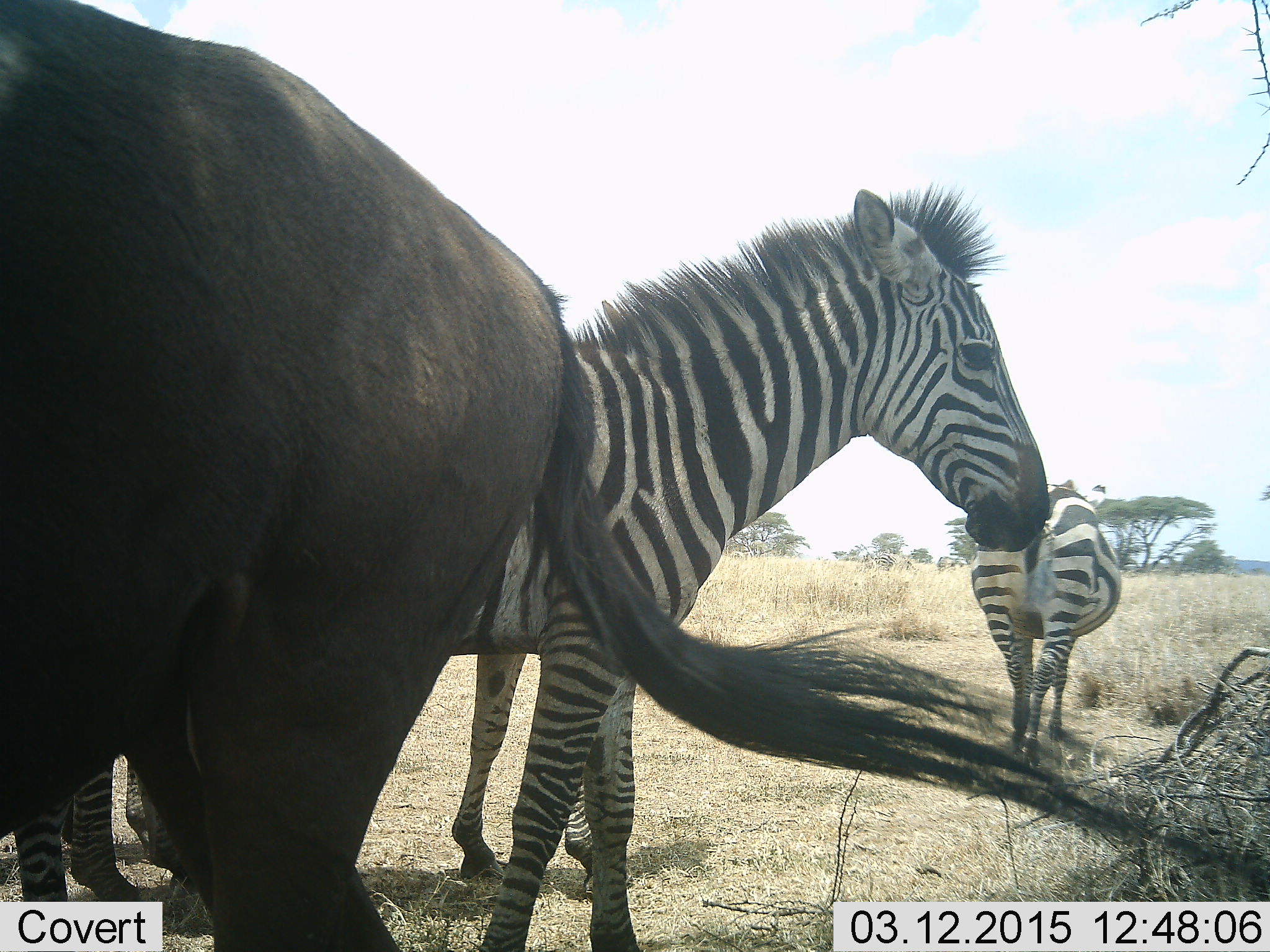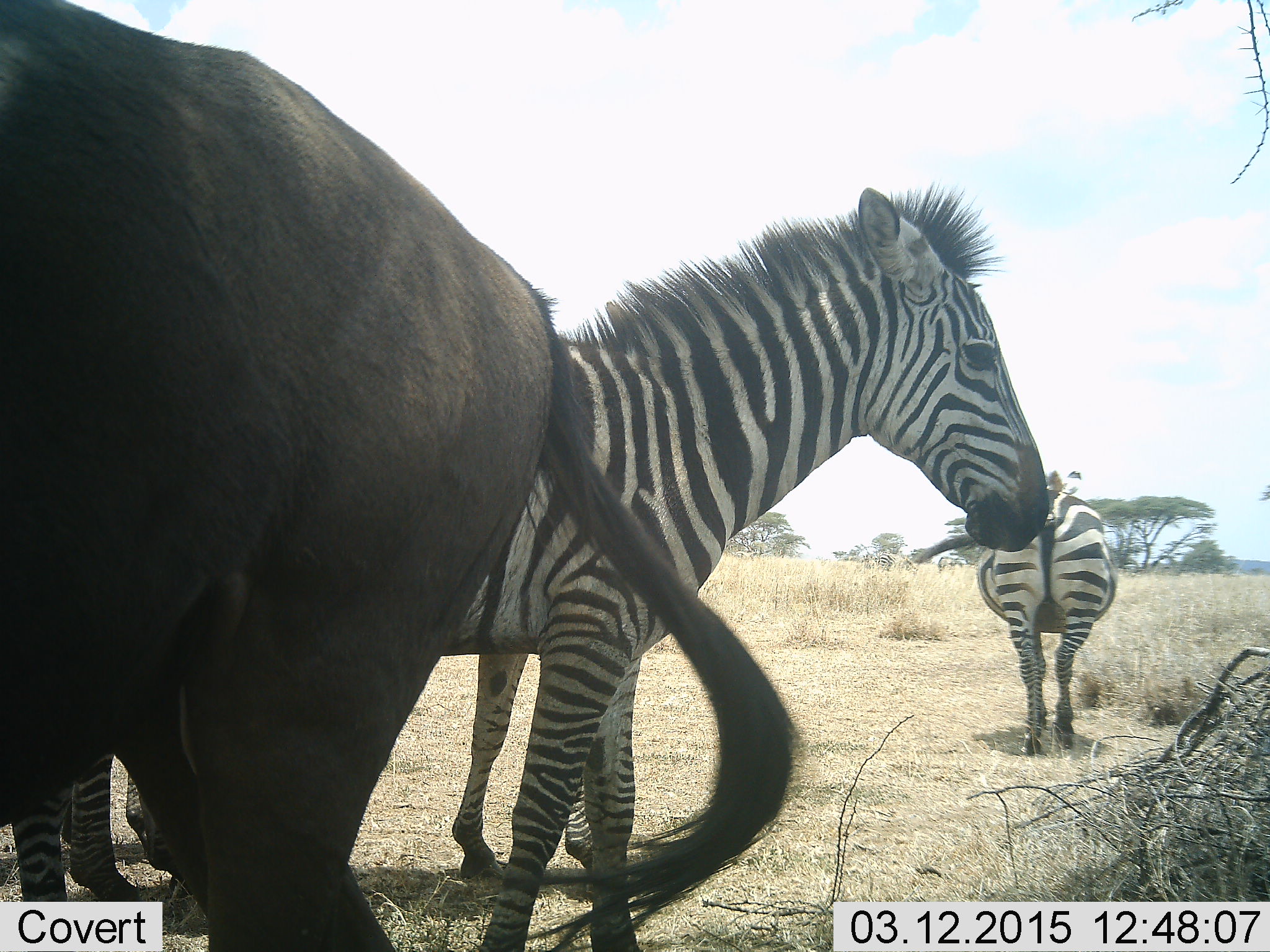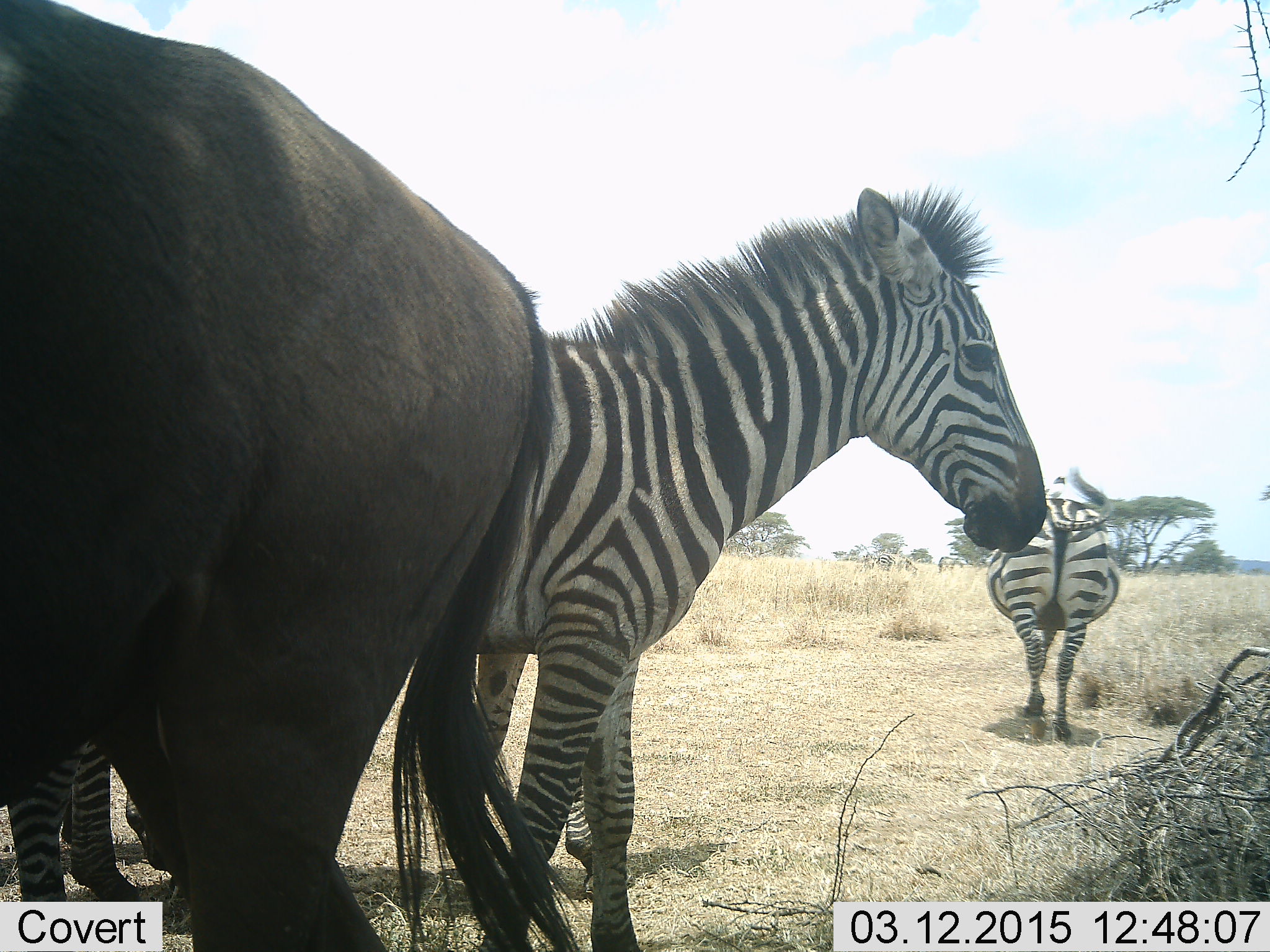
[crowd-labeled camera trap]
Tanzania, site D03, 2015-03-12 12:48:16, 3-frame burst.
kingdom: Animalia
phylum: Chordata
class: Mammalia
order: Artiodactyla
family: Bovidae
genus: Connochaetes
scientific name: Connochaetes taurinus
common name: blue wildebeest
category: wildebeest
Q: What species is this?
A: Wildebeest (blue wildebeest) (Connochaetes taurinus).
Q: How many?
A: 1.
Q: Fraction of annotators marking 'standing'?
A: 100%.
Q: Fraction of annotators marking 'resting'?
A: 0%.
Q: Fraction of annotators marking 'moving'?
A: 0%.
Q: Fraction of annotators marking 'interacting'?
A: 0%.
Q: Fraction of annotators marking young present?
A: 0%.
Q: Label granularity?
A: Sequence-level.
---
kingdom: Animalia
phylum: Chordata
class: Mammalia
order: Perissodactyla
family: Equidae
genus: Equus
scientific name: Equus quagga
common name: plains zebra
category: zebra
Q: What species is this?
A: Zebra (plains zebra) (Equus quagga).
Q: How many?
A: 3.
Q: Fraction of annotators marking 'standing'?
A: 100%.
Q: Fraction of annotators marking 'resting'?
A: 0%.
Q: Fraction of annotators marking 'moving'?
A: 36%.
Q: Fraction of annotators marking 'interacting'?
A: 0%.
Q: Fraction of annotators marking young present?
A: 0%.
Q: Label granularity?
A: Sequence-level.